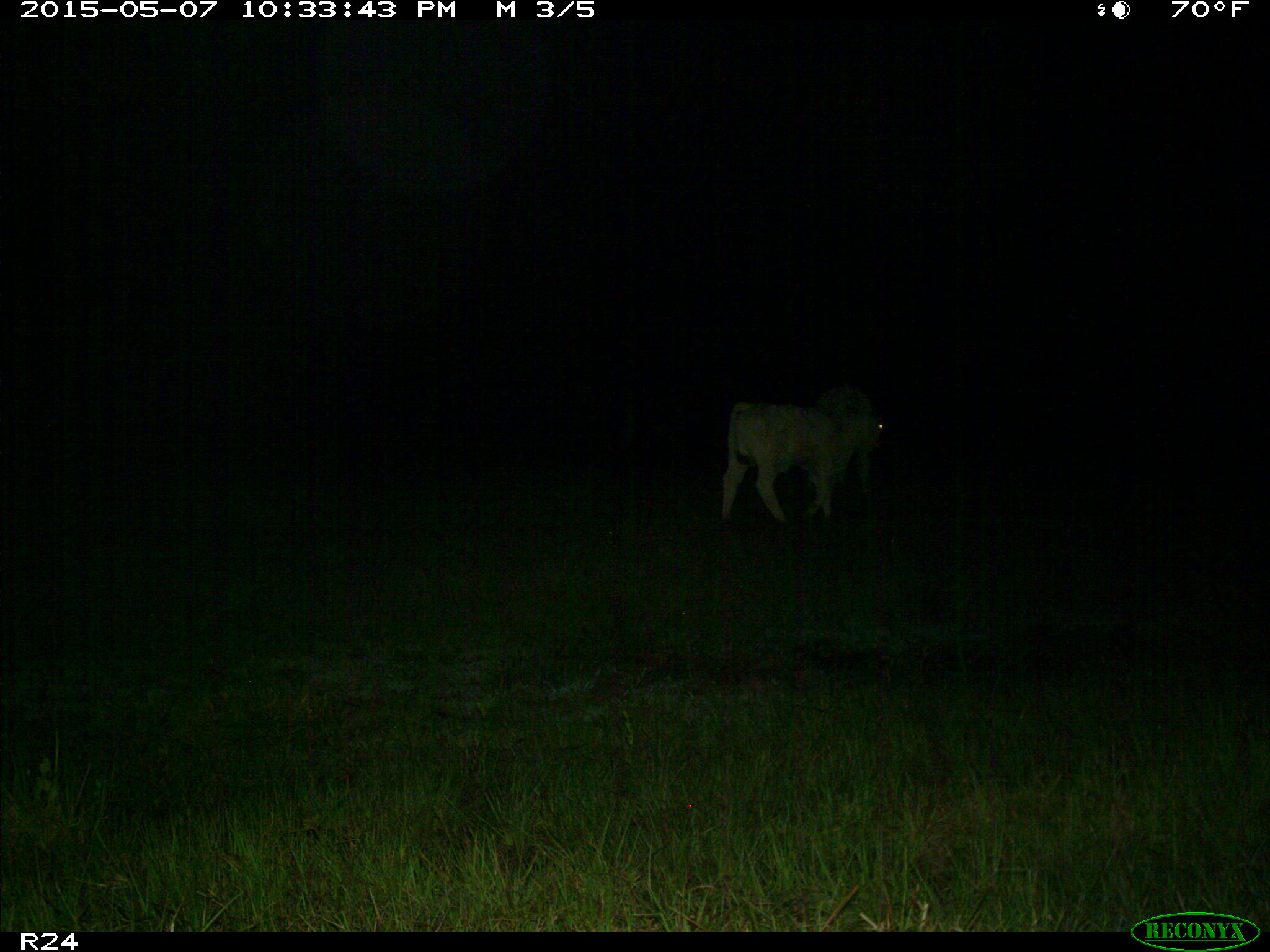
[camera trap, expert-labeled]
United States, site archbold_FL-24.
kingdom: Animalia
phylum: Chordata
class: Mammalia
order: Artiodactyla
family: Bovidae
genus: Bos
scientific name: Bos taurus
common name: domestic cow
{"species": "Bos taurus (domestic cow)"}